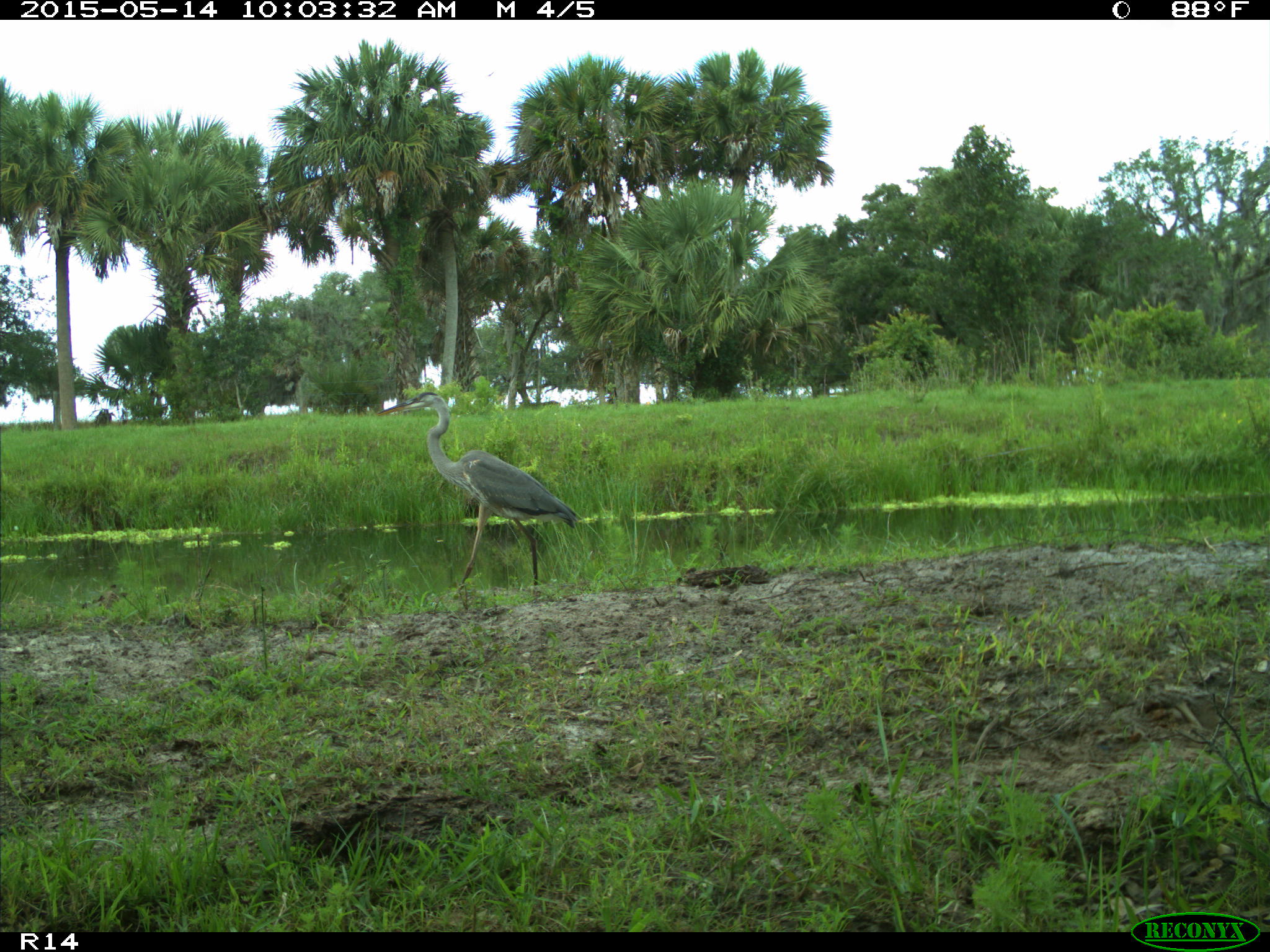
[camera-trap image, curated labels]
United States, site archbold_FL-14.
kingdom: Animalia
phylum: Chordata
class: Aves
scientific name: Aves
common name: birds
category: unidentified bird